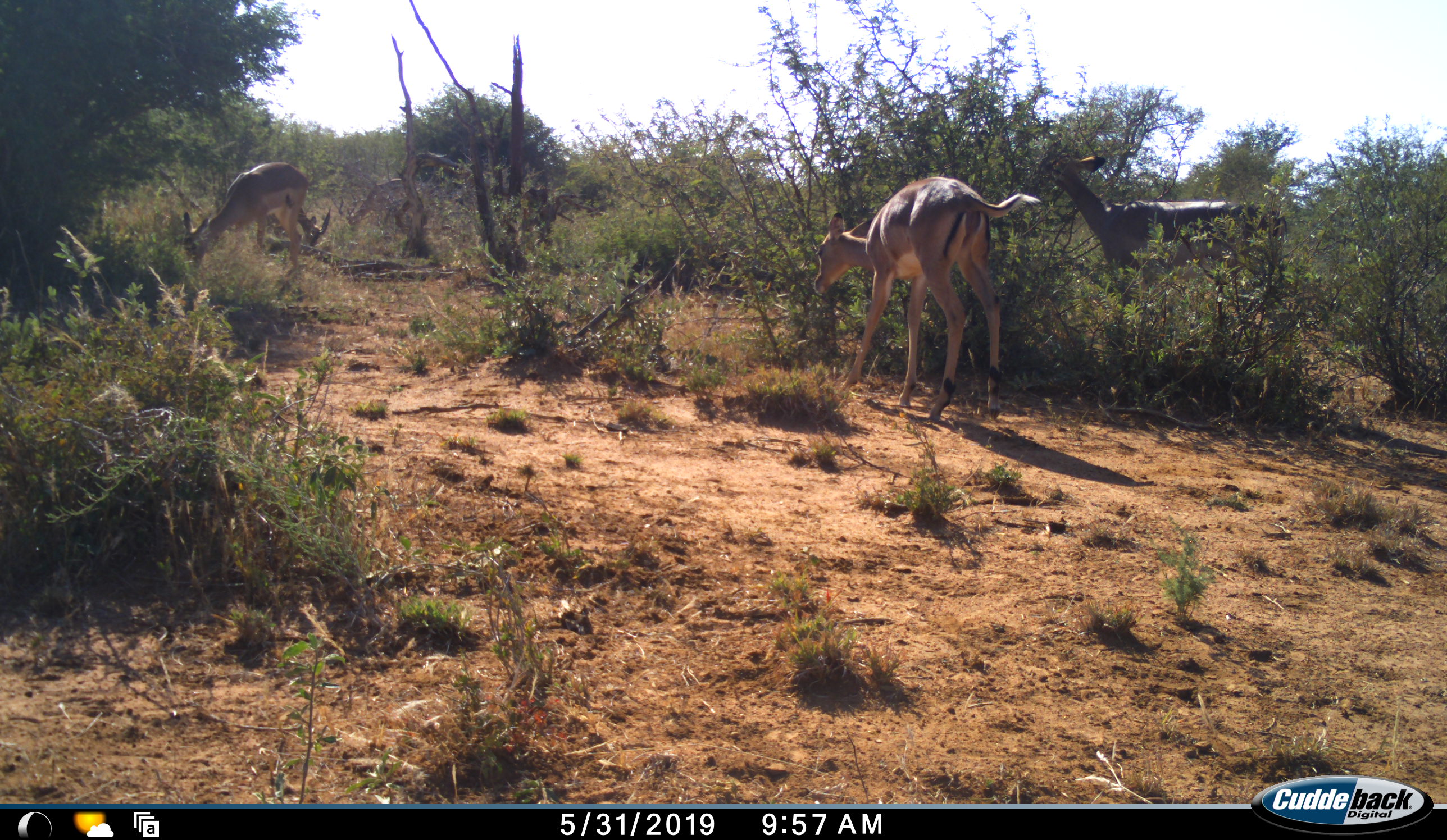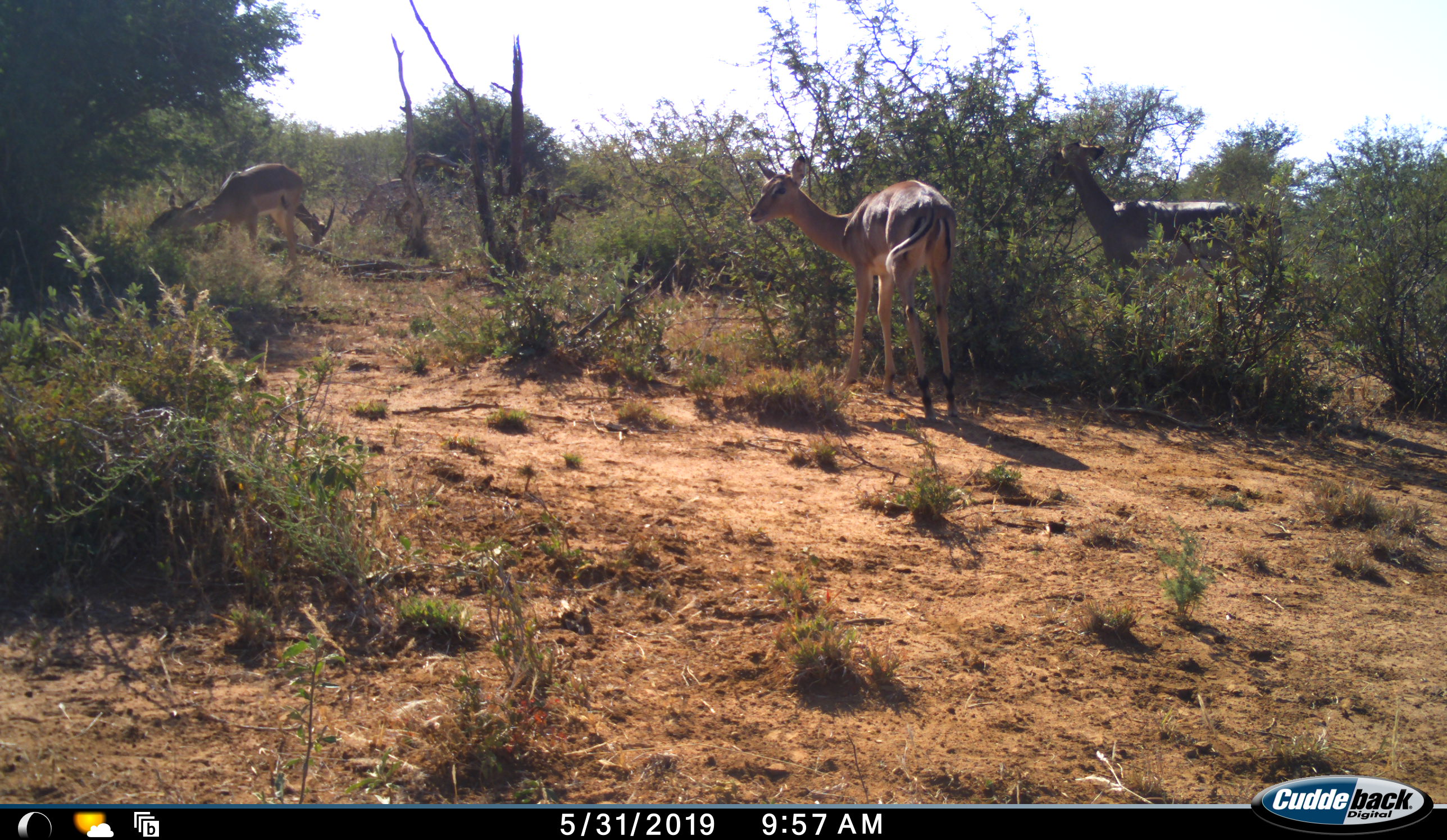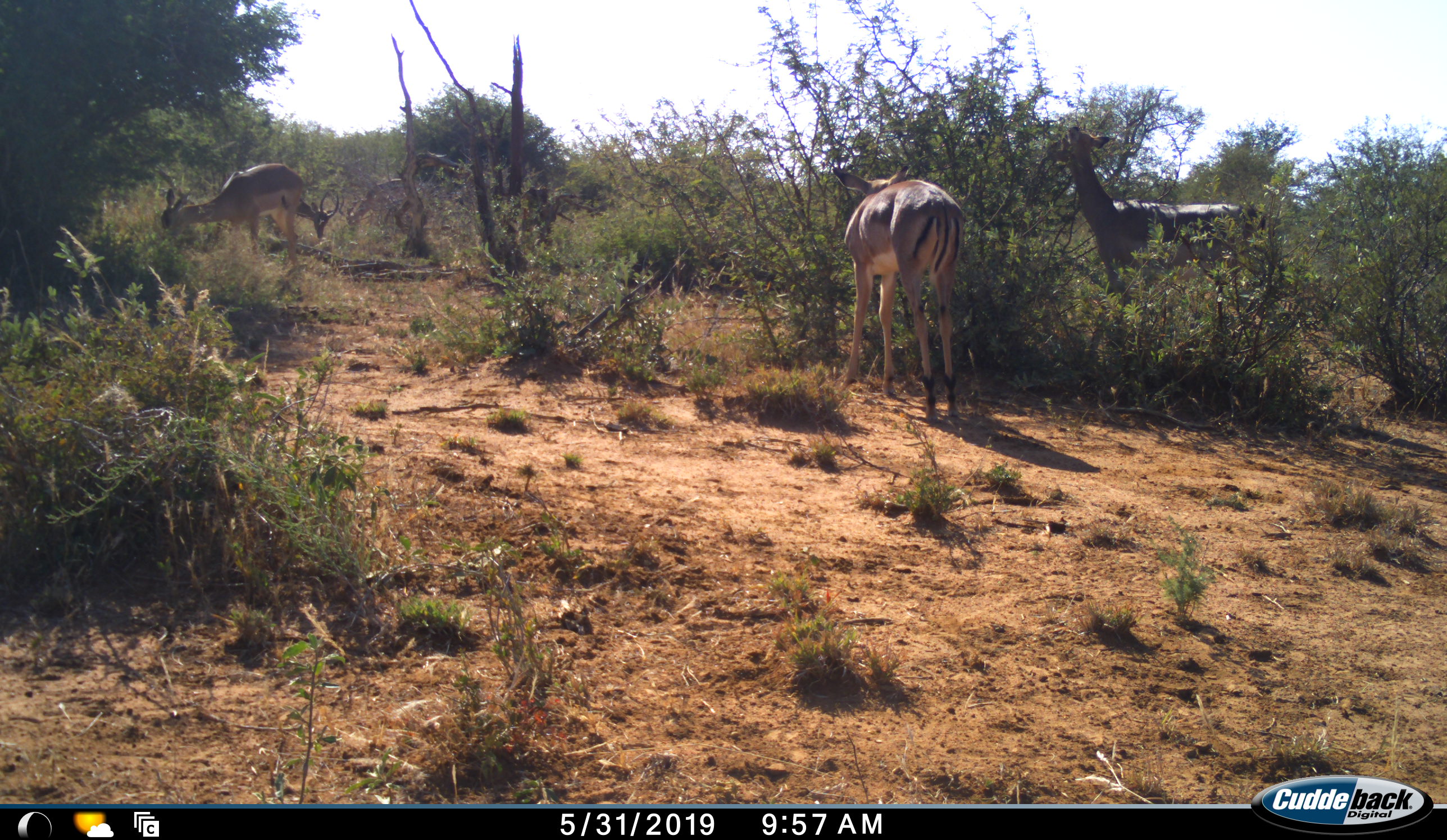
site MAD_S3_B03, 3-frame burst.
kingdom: Animalia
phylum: Chordata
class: Mammalia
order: Artiodactyla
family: Bovidae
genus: Aepyceros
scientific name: Aepyceros melampus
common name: impala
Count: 4.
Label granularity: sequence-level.